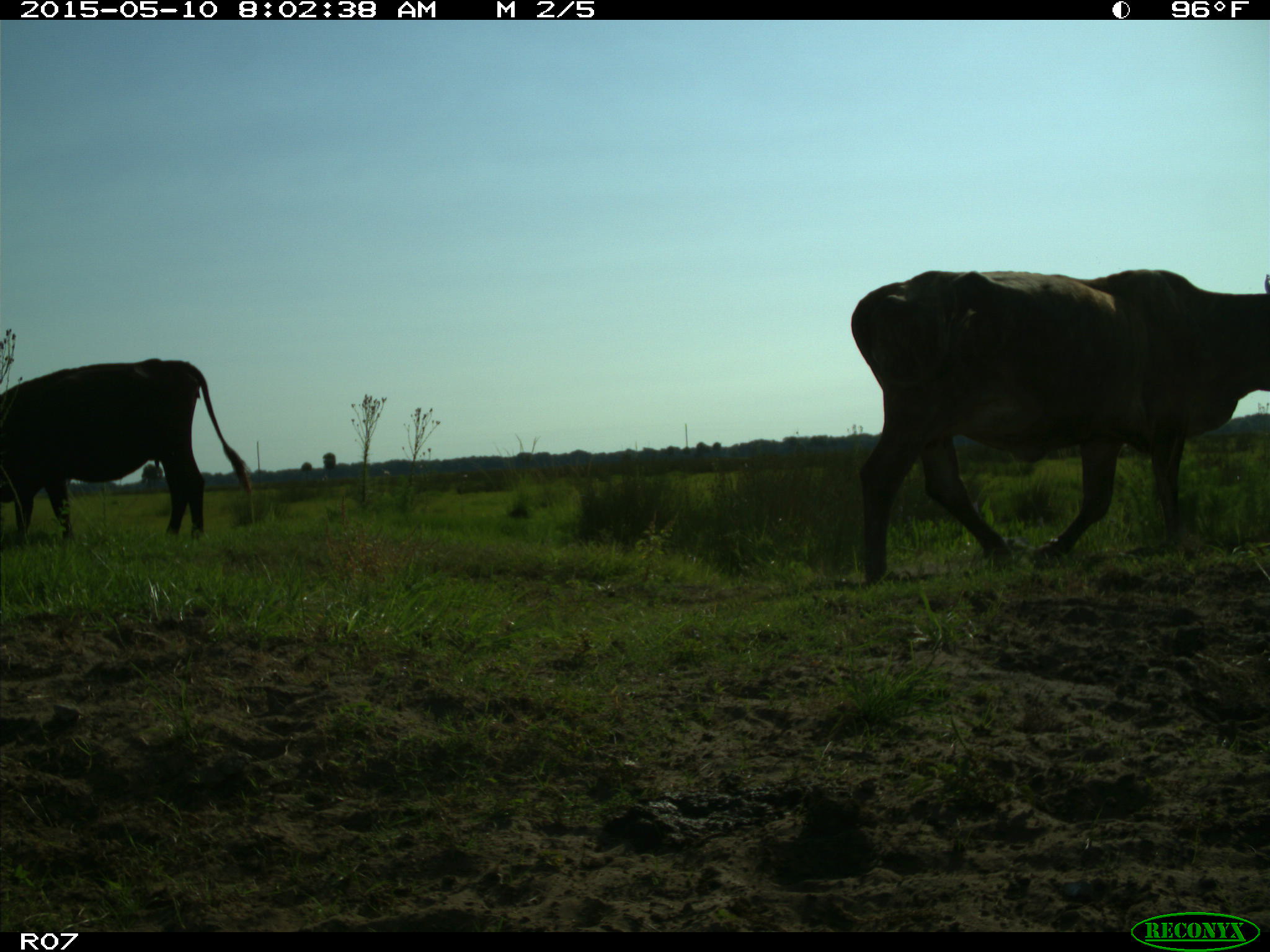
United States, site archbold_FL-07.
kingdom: Animalia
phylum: Chordata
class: Mammalia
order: Artiodactyla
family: Bovidae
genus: Bos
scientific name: Bos taurus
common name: domestic cow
Bos taurus (domestic cow).